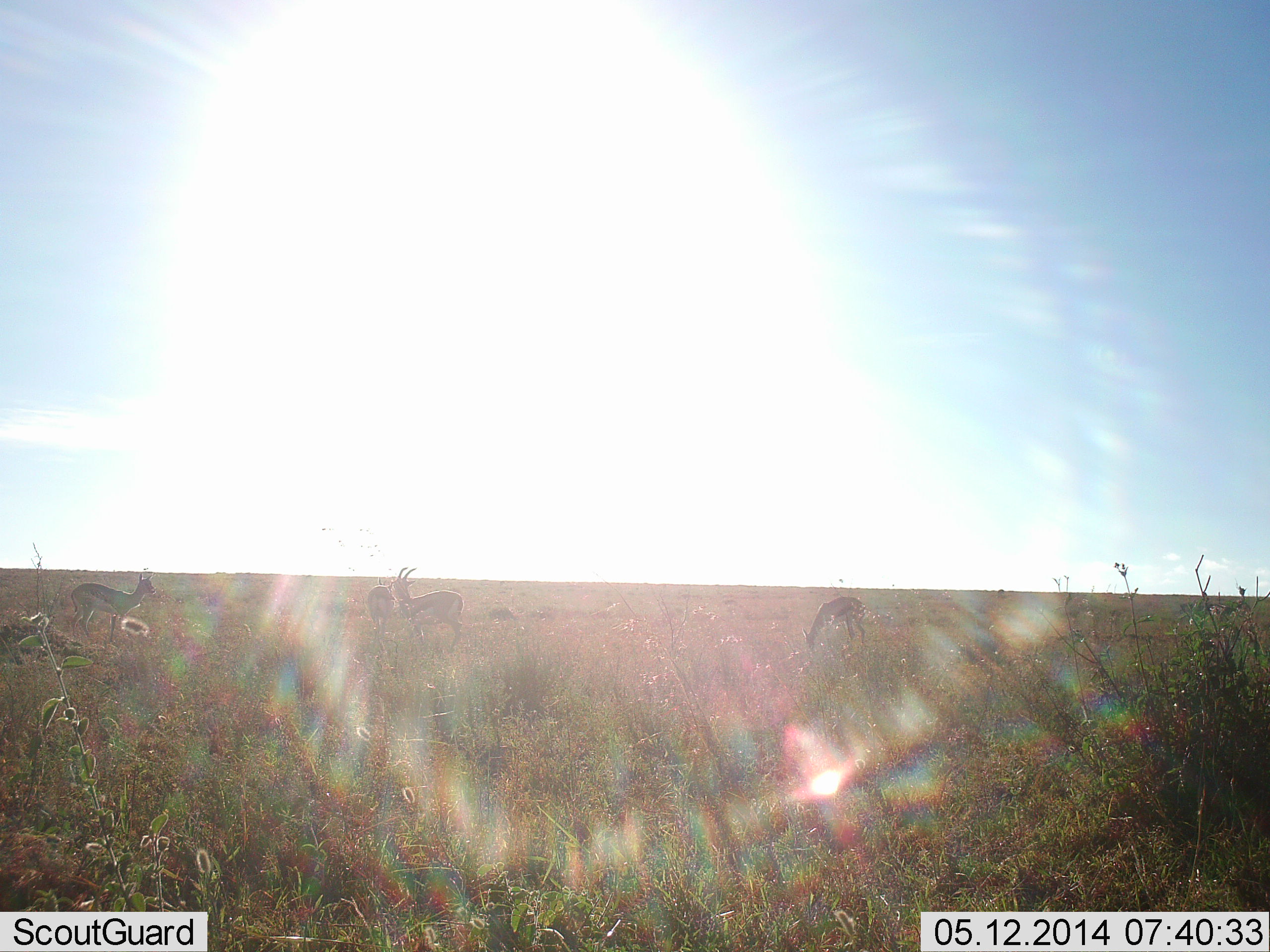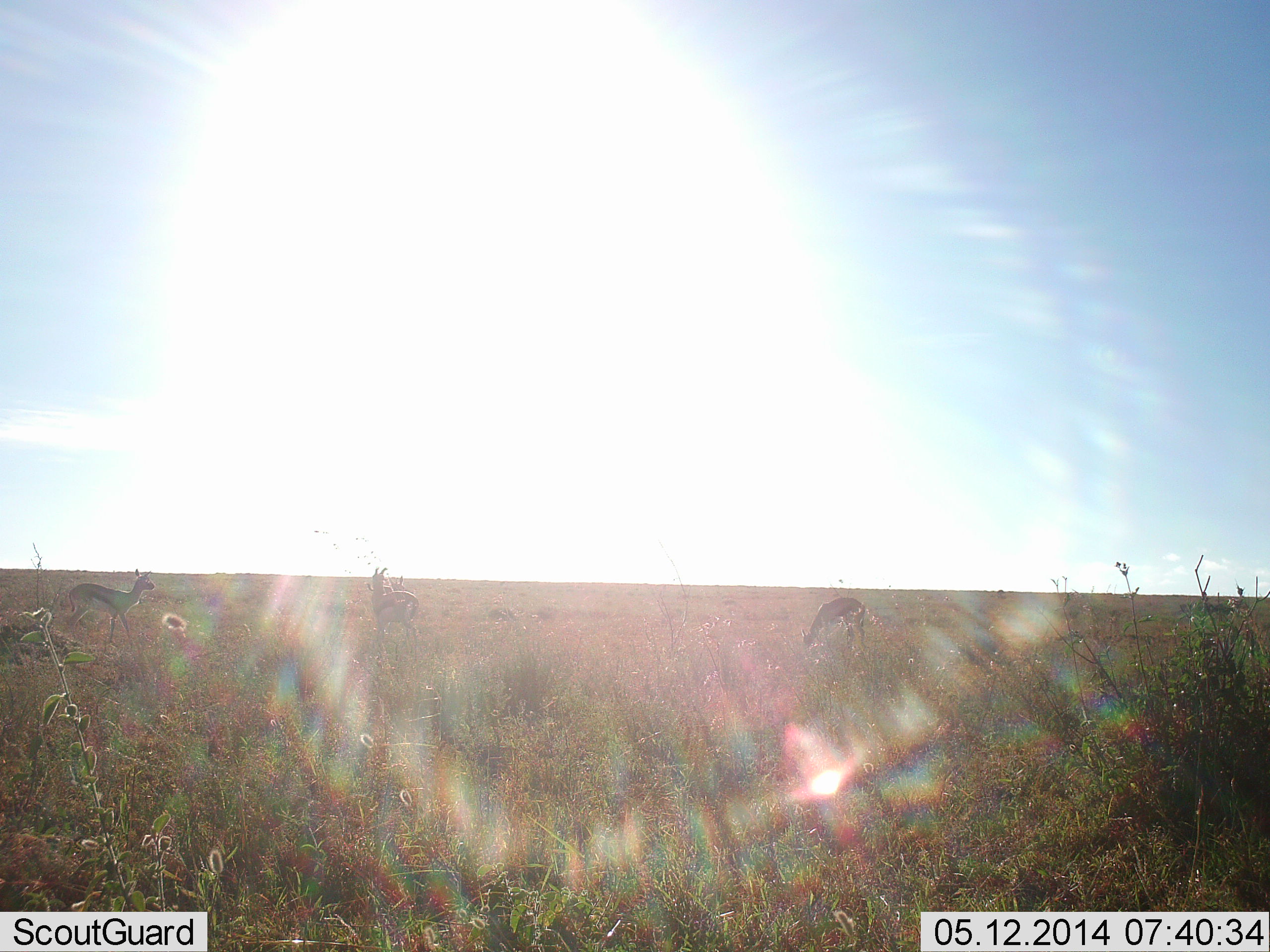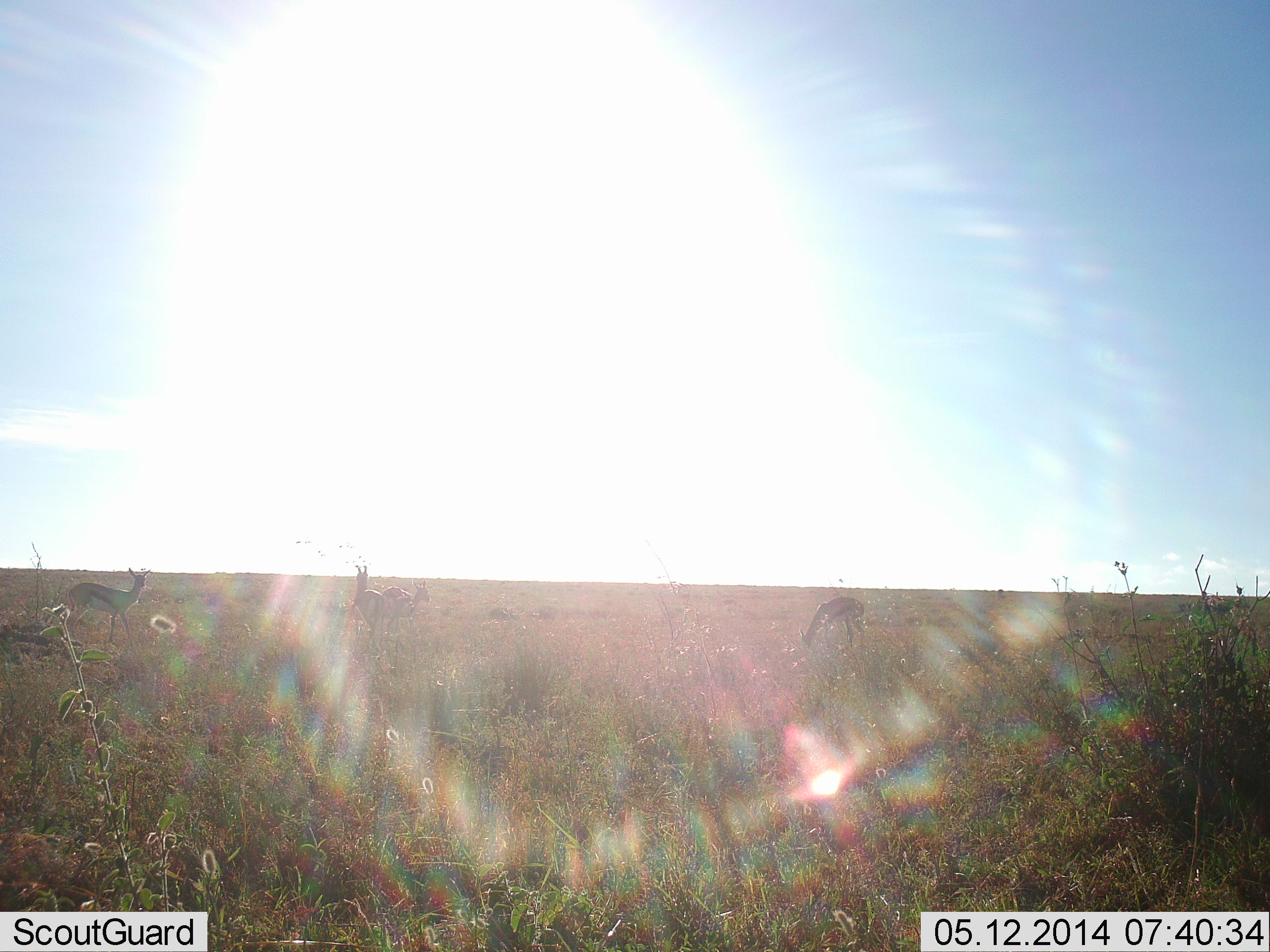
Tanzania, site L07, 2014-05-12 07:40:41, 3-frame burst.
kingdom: Animalia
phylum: Chordata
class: Mammalia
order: Artiodactyla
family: Bovidae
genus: Eudorcas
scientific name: Eudorcas thomsonii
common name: thomson's gazelle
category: gazellethomsons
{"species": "gazellethomsons (thomson's gazelle) (Eudorcas thomsonii)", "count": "4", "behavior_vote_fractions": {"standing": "60%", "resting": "0%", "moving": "60%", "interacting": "0%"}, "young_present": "0%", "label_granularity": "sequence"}